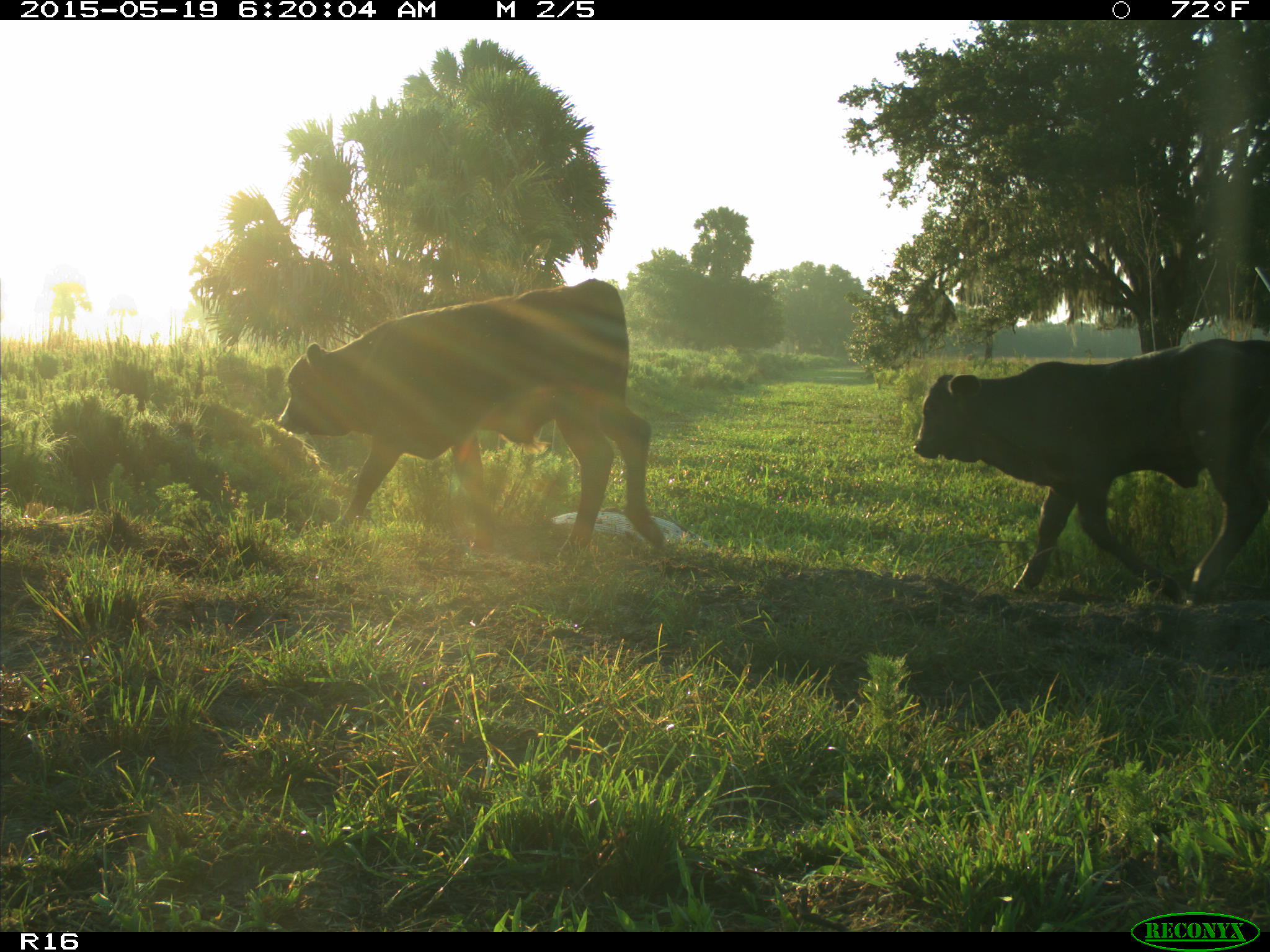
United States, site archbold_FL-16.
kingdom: Animalia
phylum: Chordata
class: Mammalia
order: Artiodactyla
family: Bovidae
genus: Bos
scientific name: Bos taurus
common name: domestic cow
Bos taurus (domestic cow).